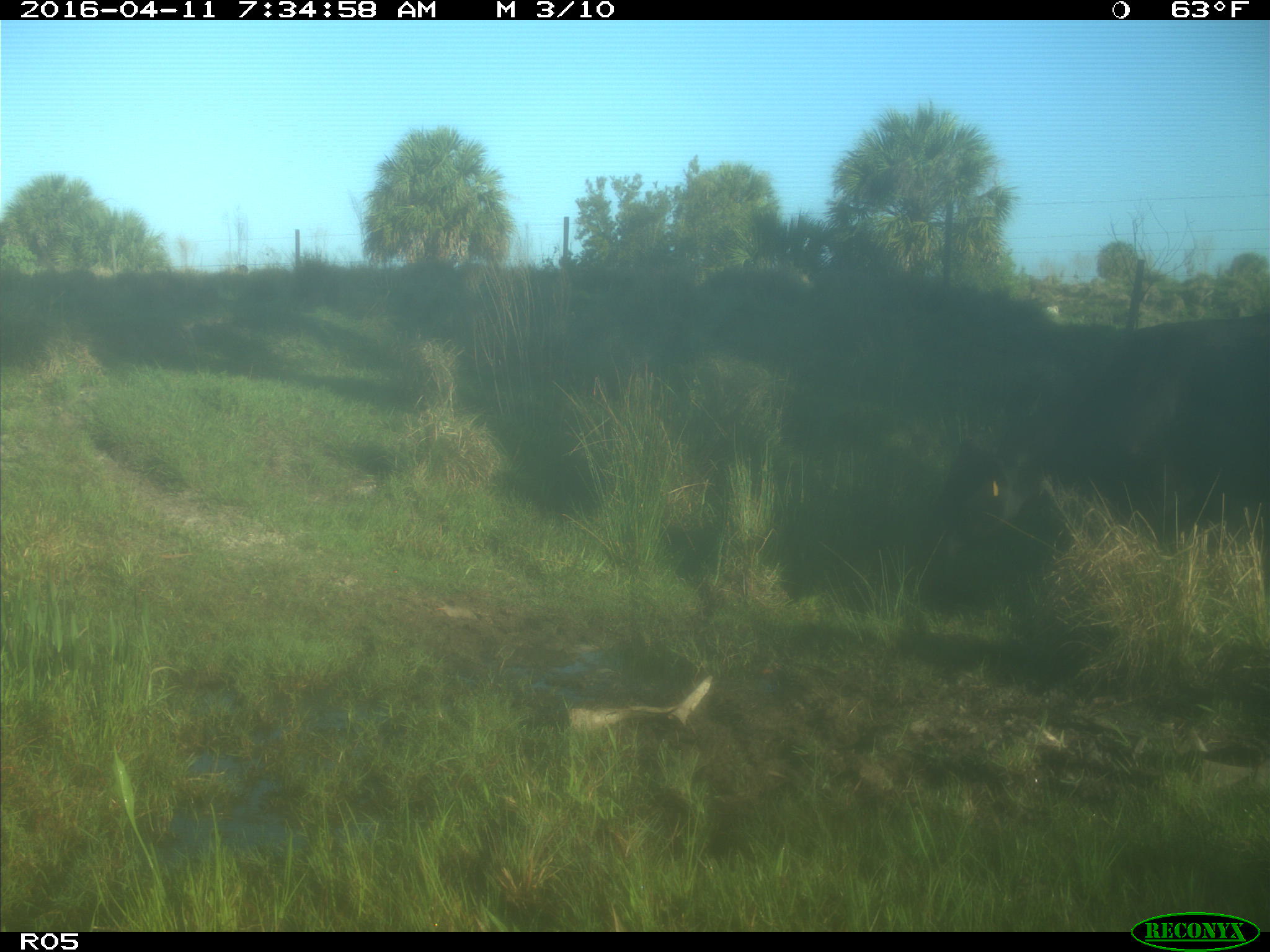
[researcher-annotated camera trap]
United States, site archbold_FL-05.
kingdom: Animalia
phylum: Chordata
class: Mammalia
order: Artiodactyla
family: Bovidae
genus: Bos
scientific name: Bos taurus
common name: domestic cow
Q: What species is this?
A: Bos taurus (domestic cow).